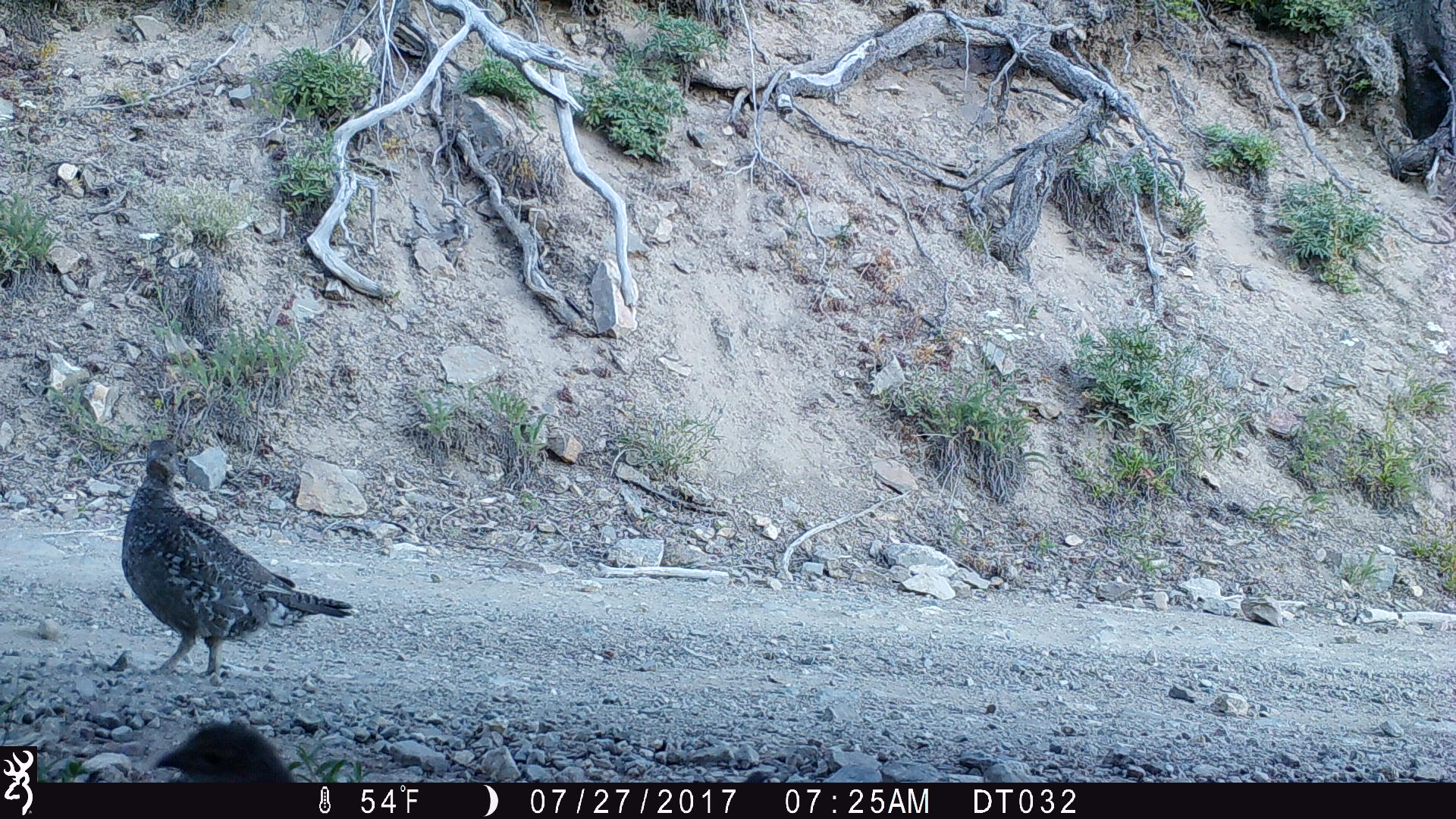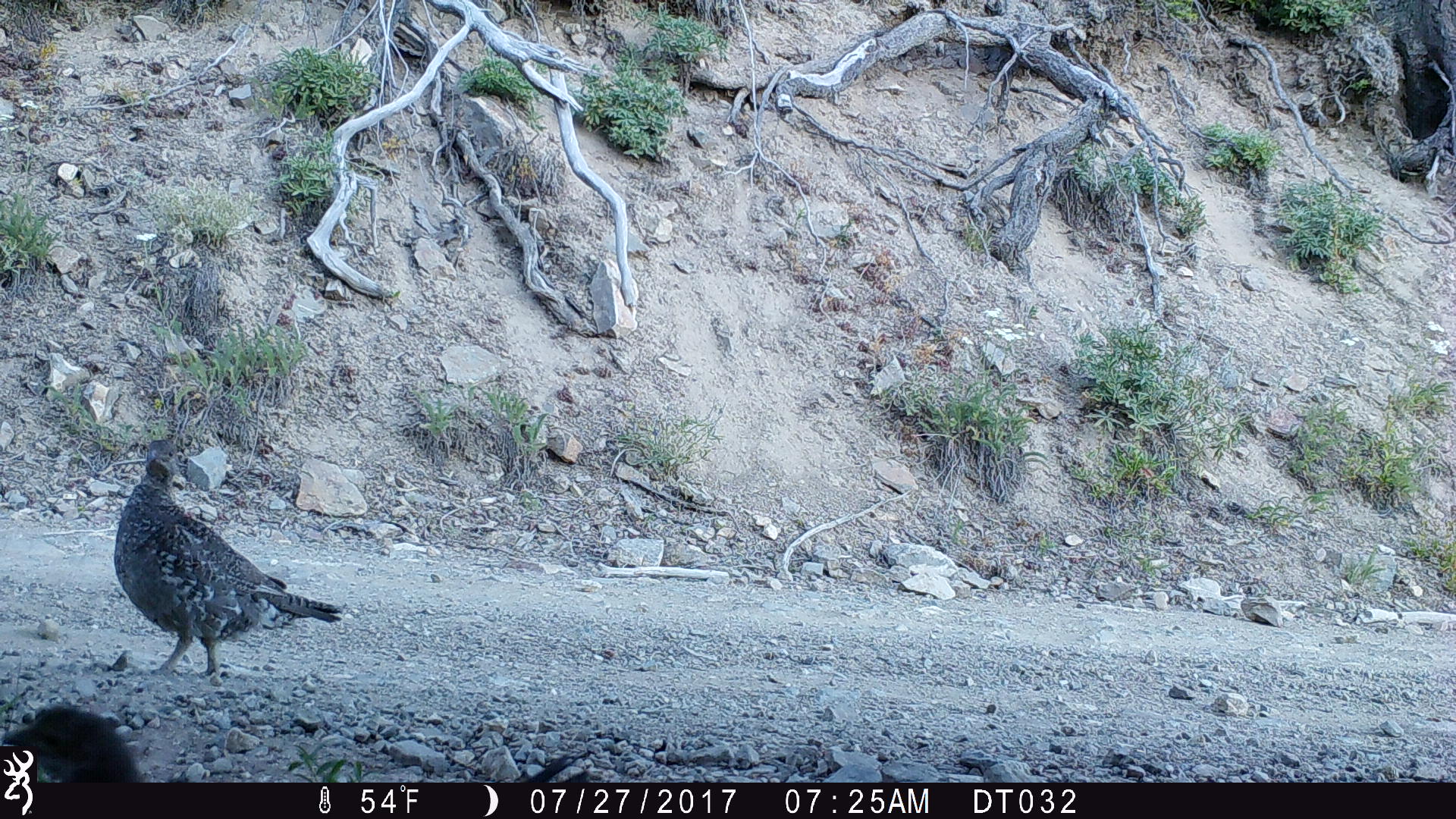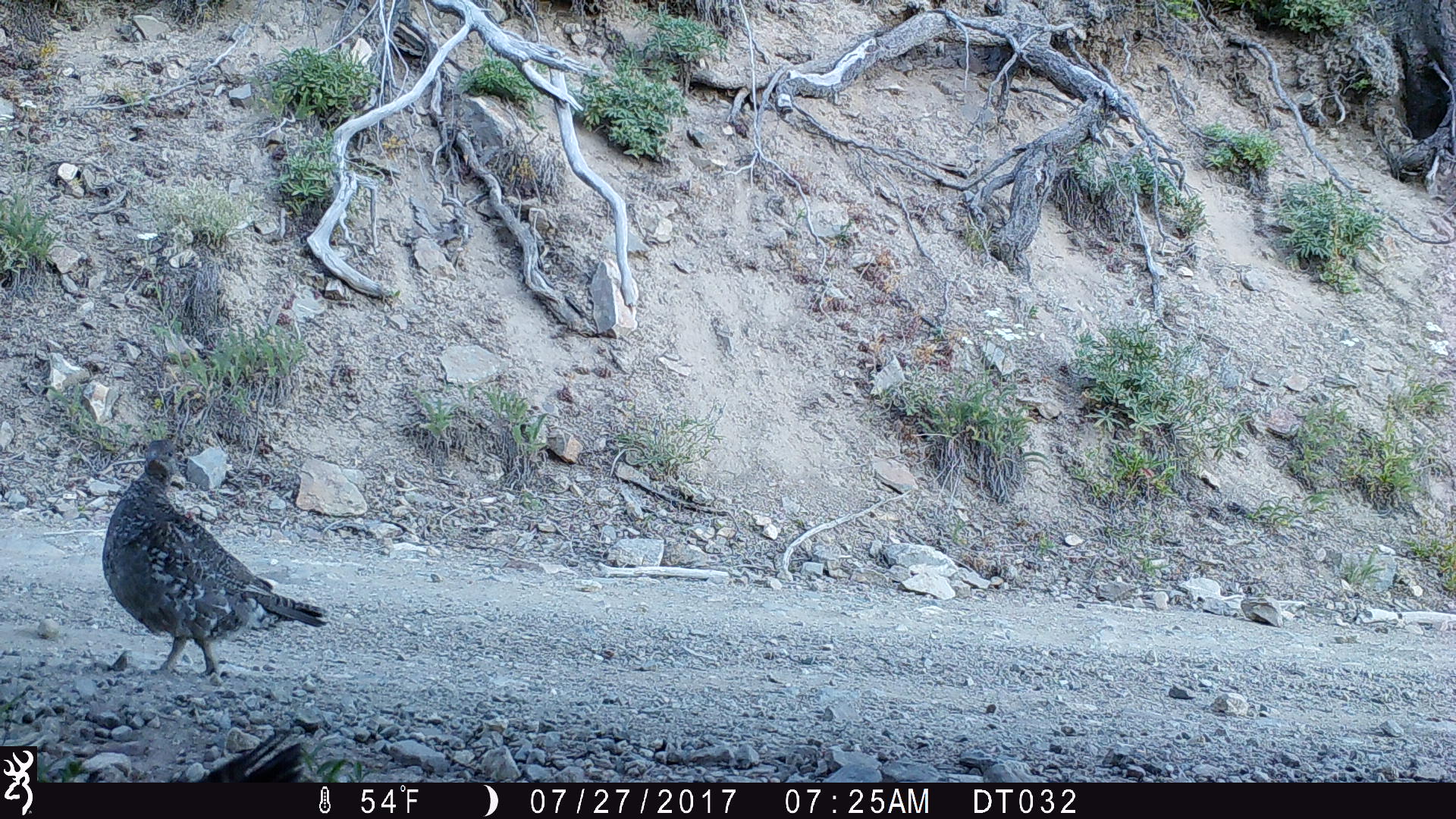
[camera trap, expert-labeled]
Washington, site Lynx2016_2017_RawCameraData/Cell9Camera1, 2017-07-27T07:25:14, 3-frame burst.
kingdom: Animalia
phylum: Chordata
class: Aves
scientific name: Aves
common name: birds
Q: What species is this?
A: Aves (birds).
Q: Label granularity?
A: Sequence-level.